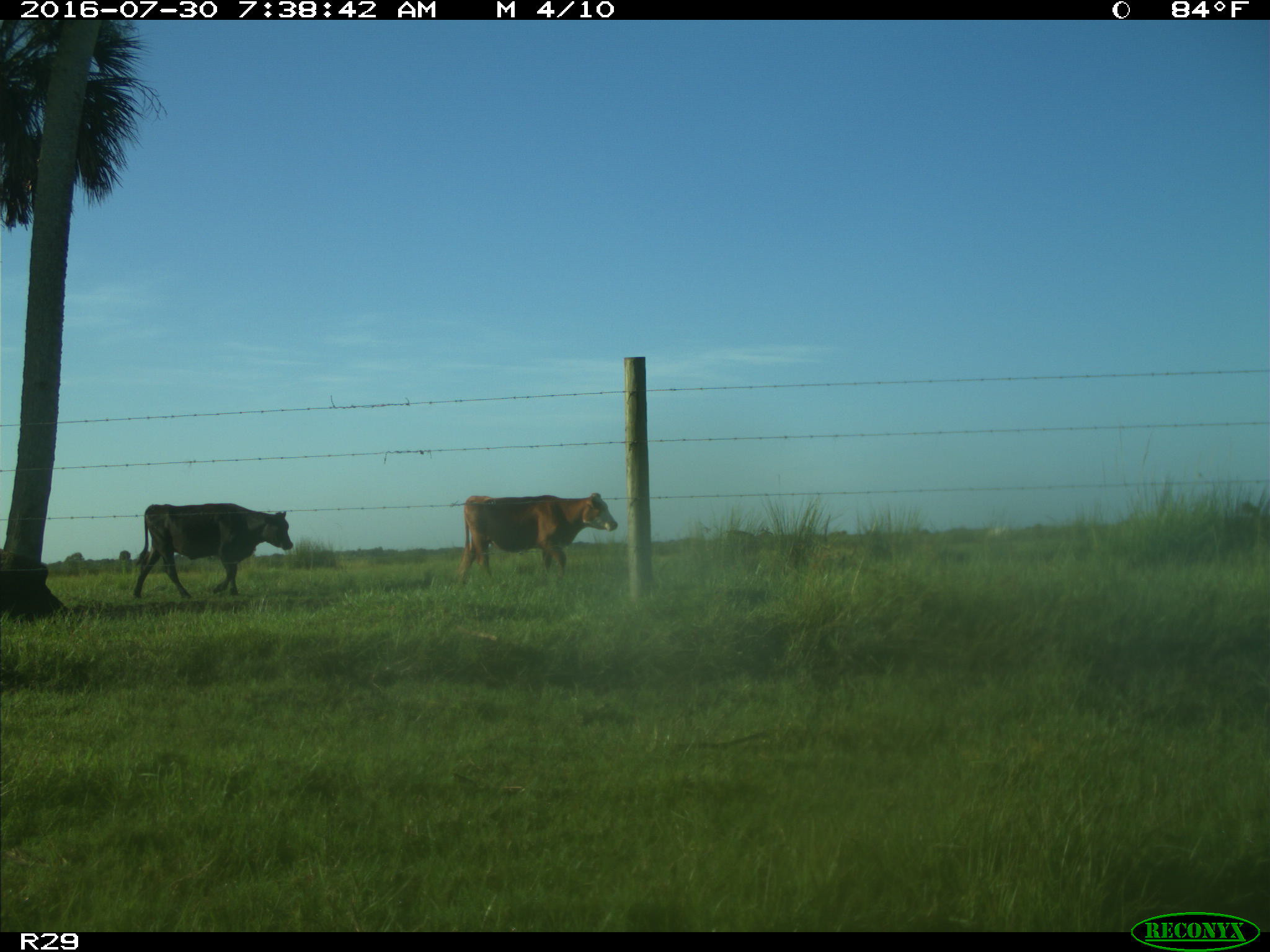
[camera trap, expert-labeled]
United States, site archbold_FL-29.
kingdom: Animalia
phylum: Chordata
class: Mammalia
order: Artiodactyla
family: Bovidae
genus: Bos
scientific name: Bos taurus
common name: domestic cow